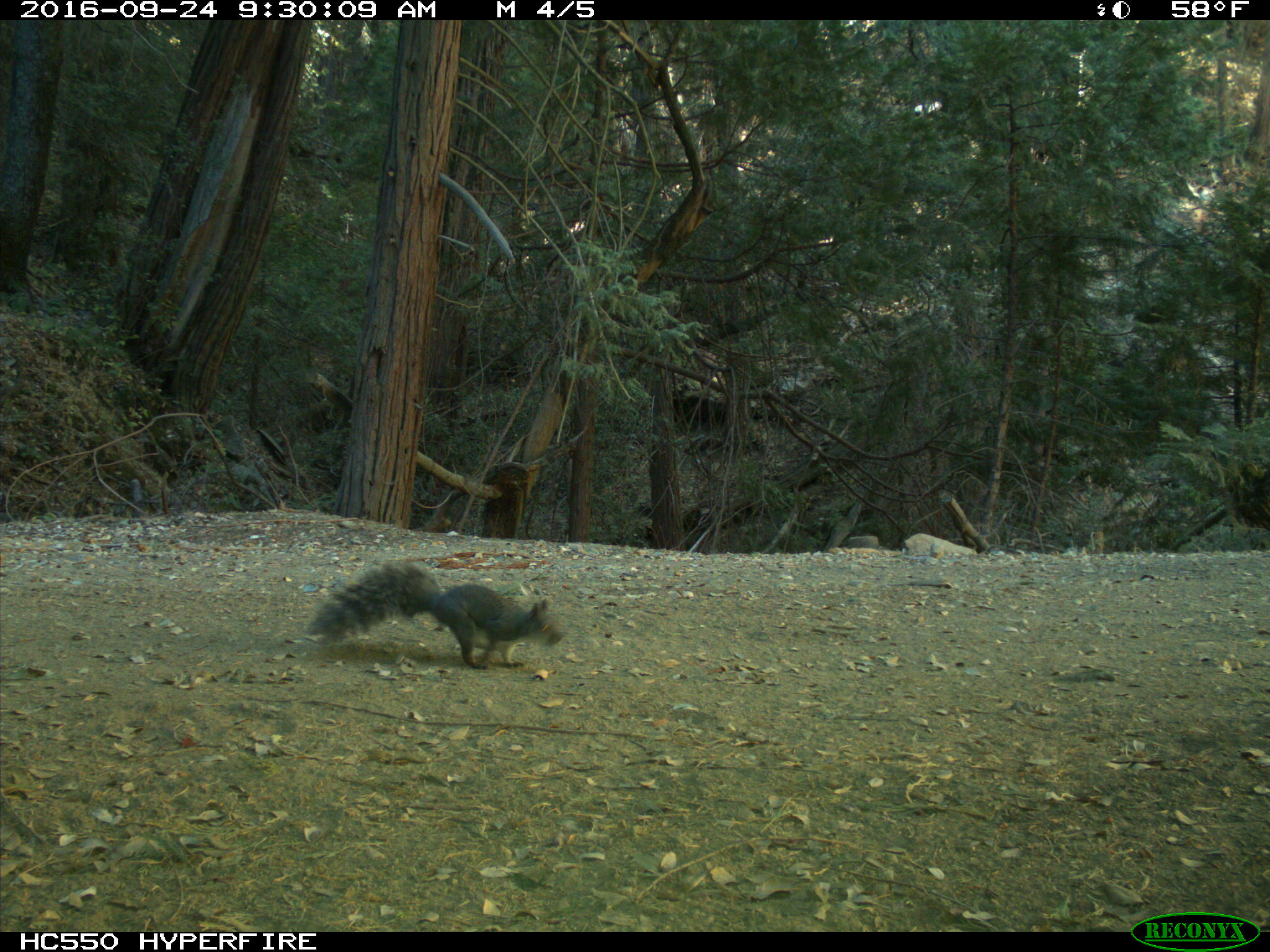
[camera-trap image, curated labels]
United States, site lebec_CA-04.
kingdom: Animalia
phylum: Chordata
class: Mammalia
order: Rodentia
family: Sciuridae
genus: Sciurus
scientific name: Sciurus carolinensis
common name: eastern gray squirrel